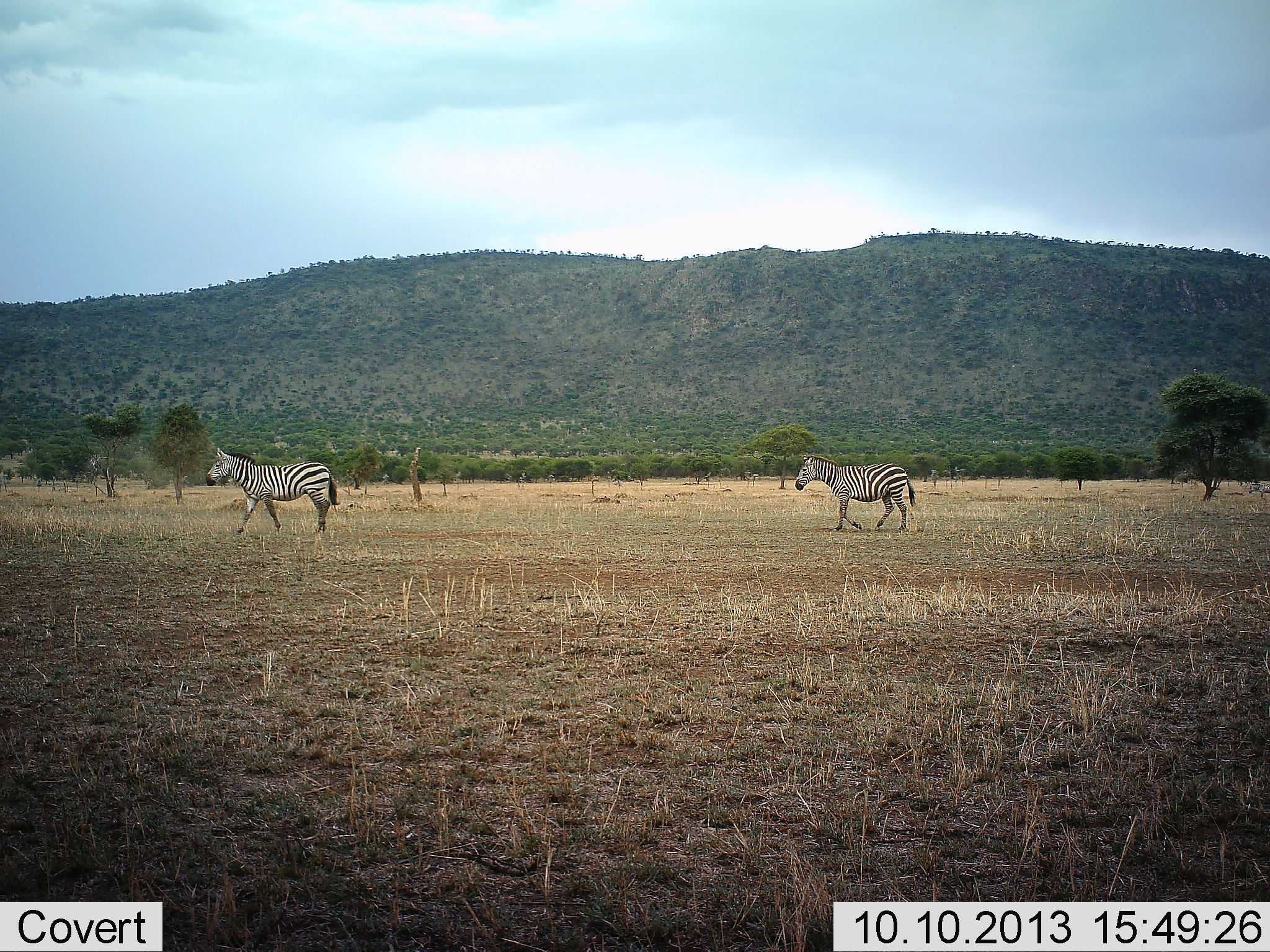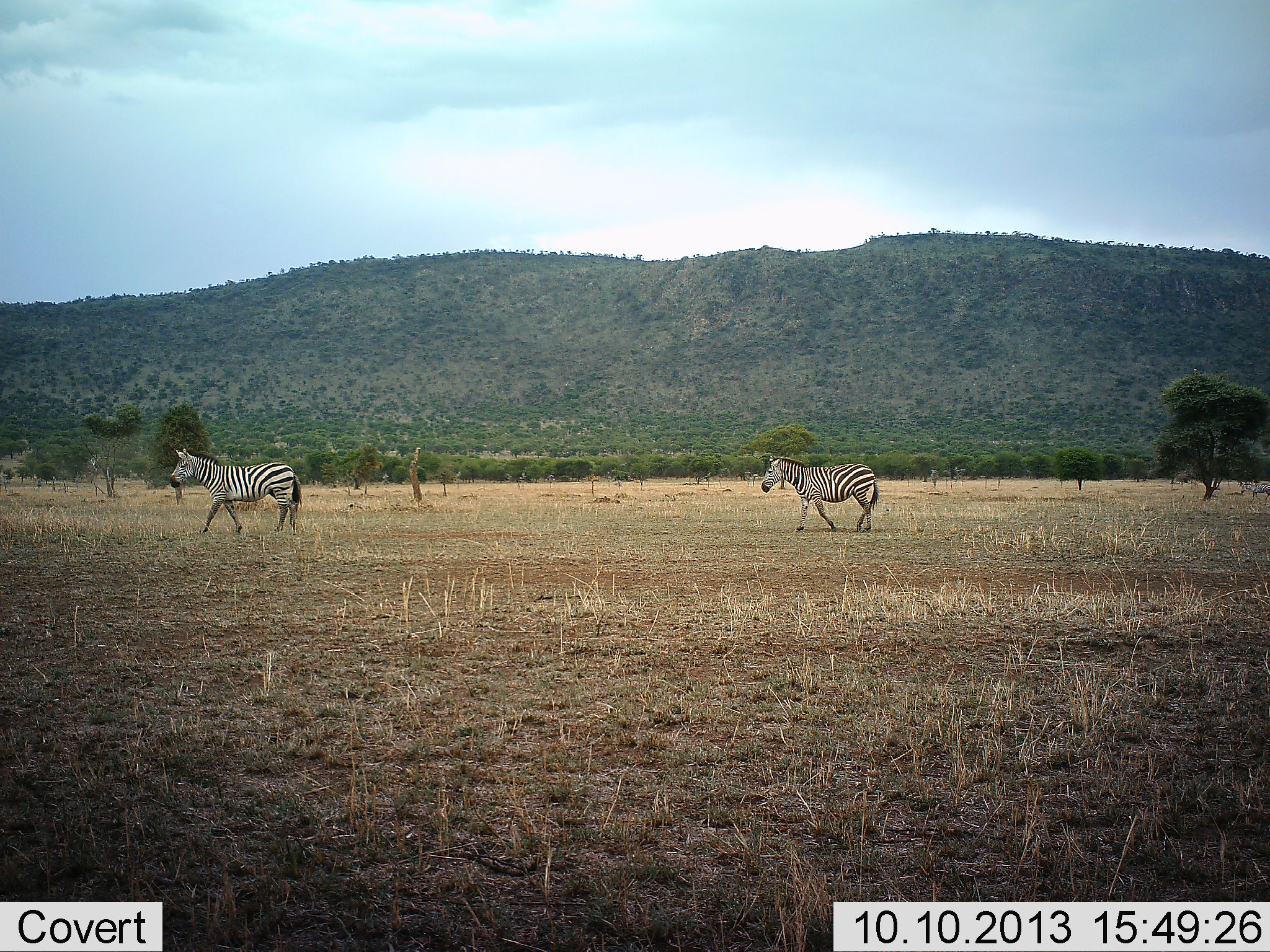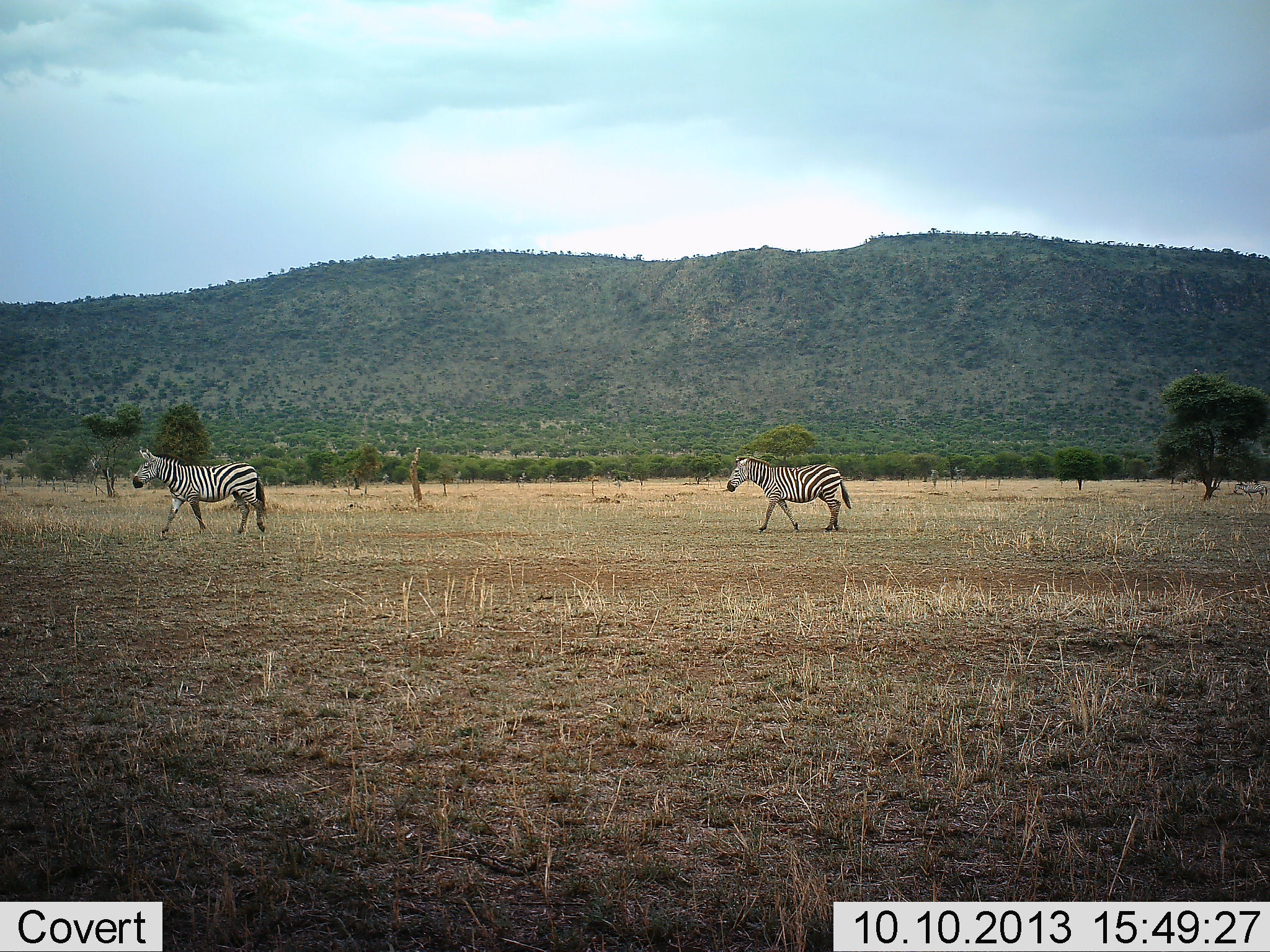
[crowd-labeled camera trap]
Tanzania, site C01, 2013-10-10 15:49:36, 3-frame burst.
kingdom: Animalia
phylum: Chordata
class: Mammalia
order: Perissodactyla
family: Equidae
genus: Equus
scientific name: Equus quagga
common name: plains zebra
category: zebra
Zebra (plains zebra) (Equus quagga), count 2. Behavior (volunteer vote fractions): standing 6%, resting 0%, moving 100%, interacting 0%. Young present (vote fraction): 0%. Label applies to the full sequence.